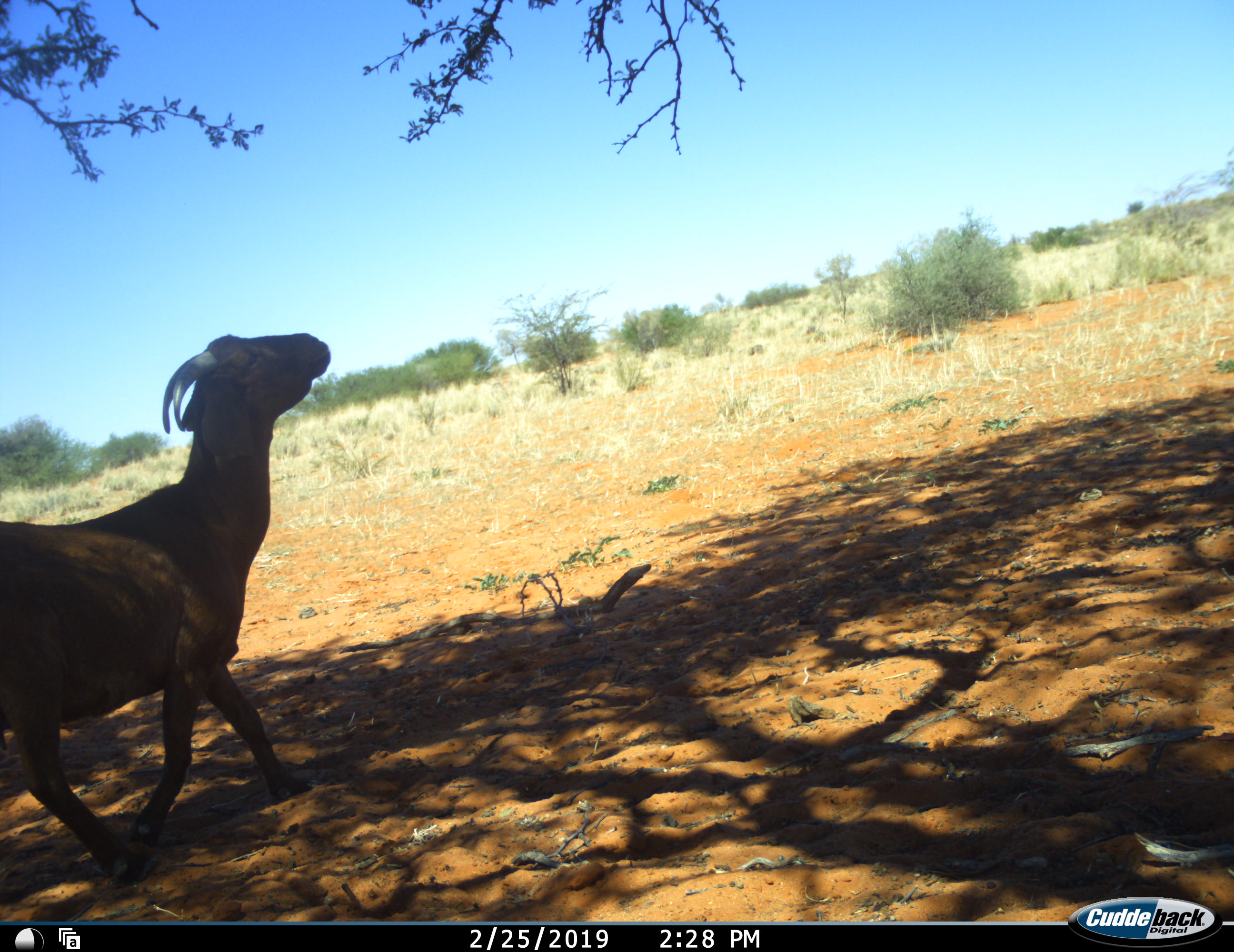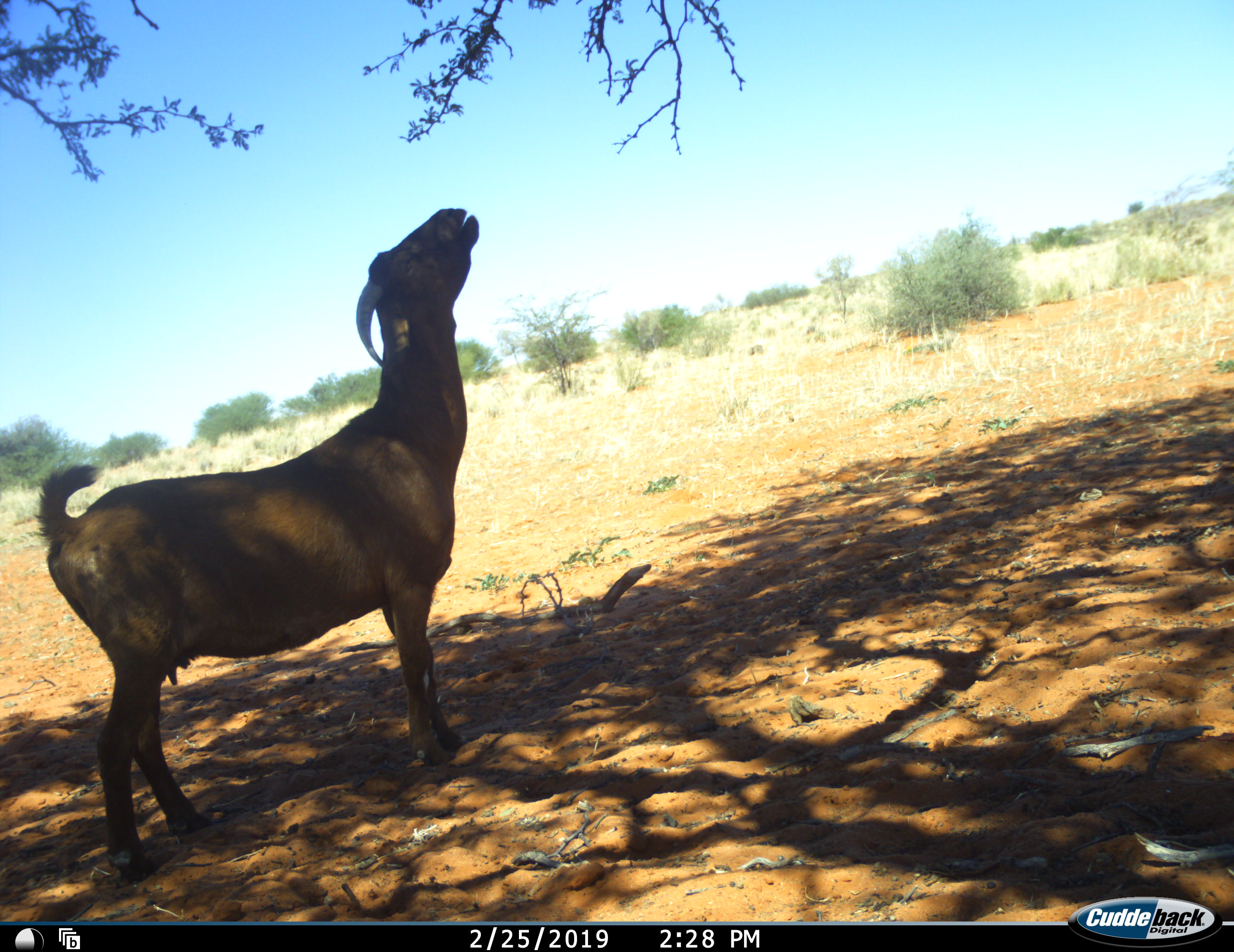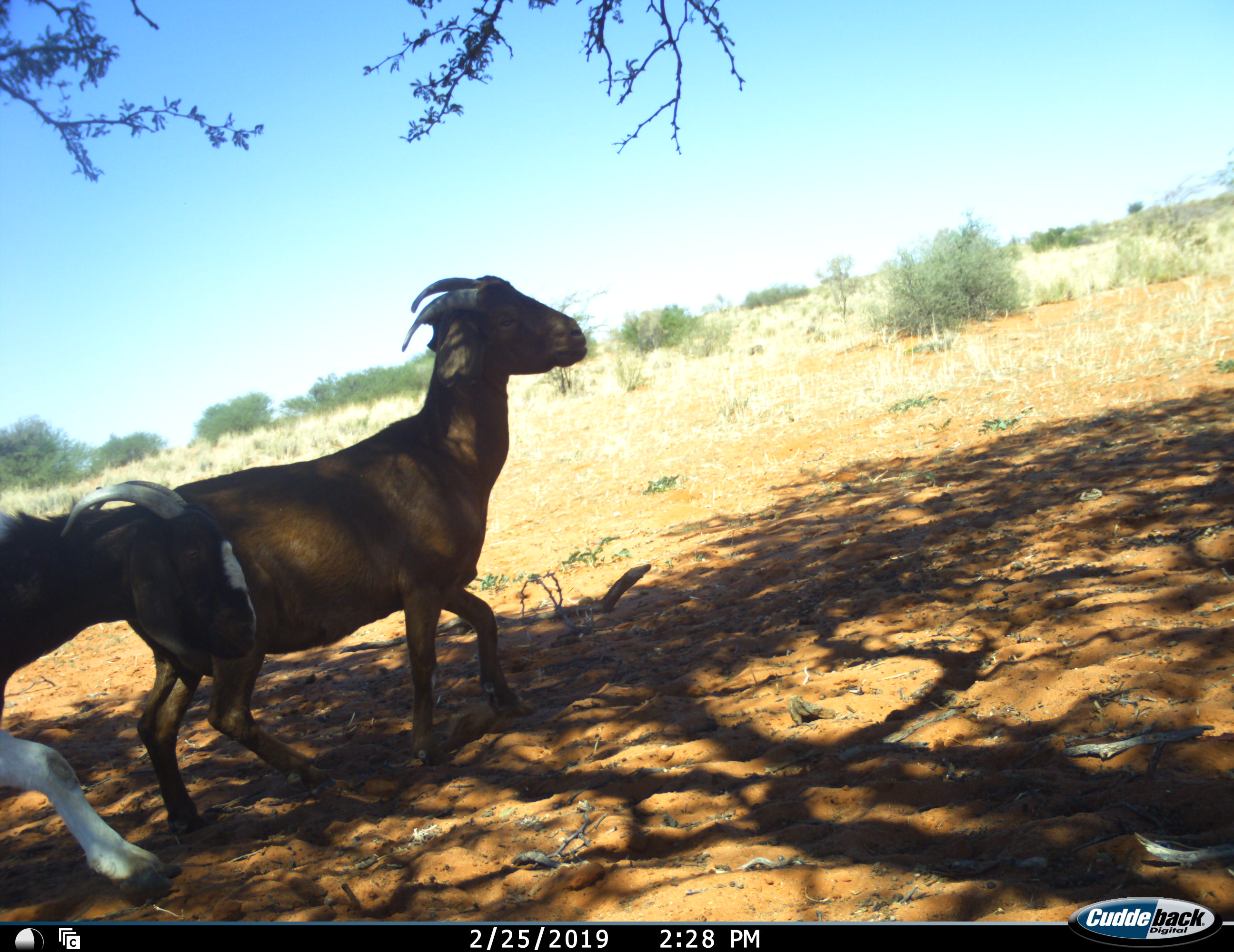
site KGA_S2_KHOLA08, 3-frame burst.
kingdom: Animalia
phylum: Chordata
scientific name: Vertebrata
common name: domestic animal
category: domesticanimal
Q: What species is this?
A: Domesticanimal (domestic animal) (Vertebrata).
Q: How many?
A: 2.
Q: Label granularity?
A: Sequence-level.